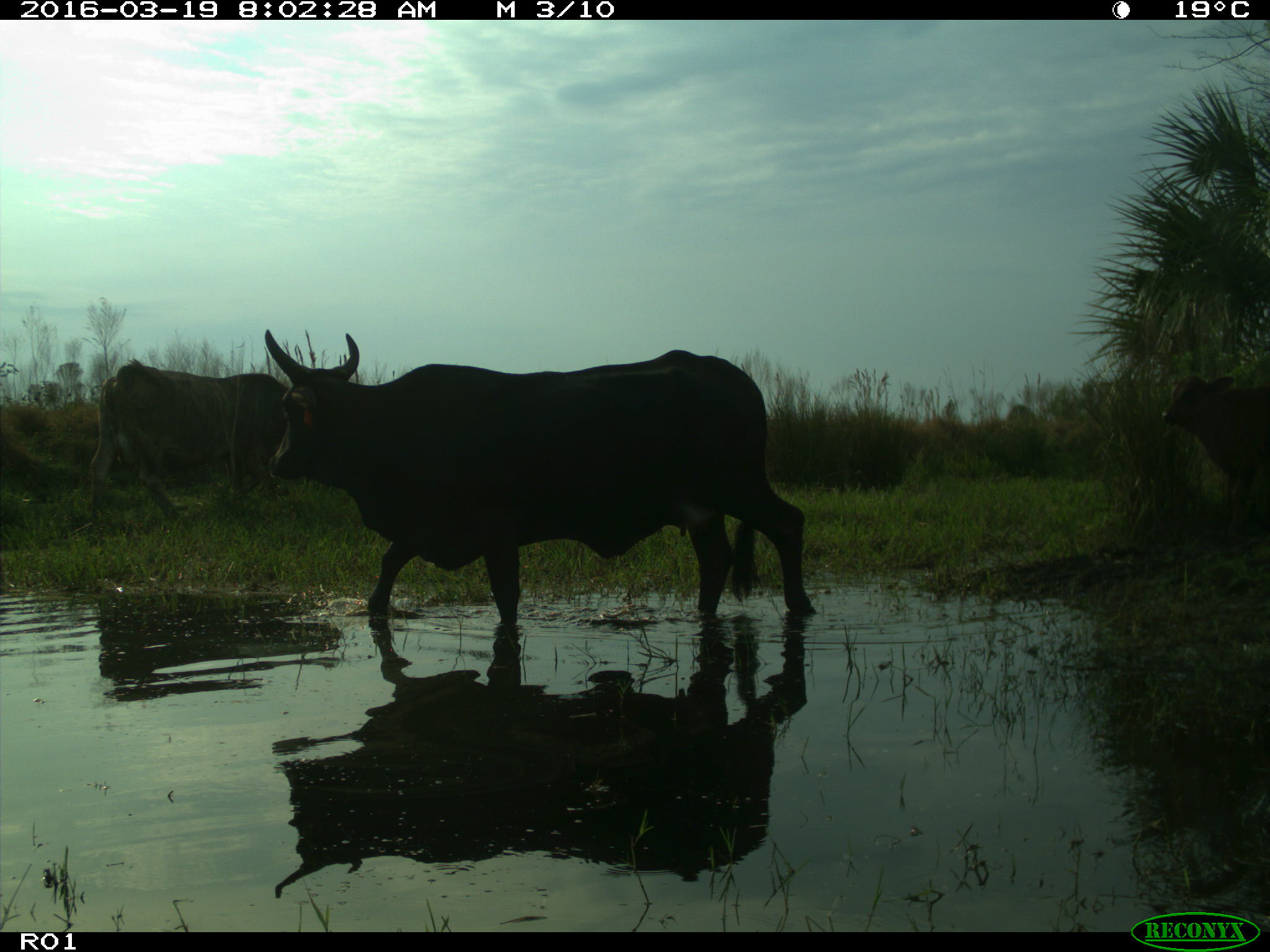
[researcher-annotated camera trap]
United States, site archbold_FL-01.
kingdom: Animalia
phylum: Chordata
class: Mammalia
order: Artiodactyla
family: Bovidae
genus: Bos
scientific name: Bos taurus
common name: domestic cow